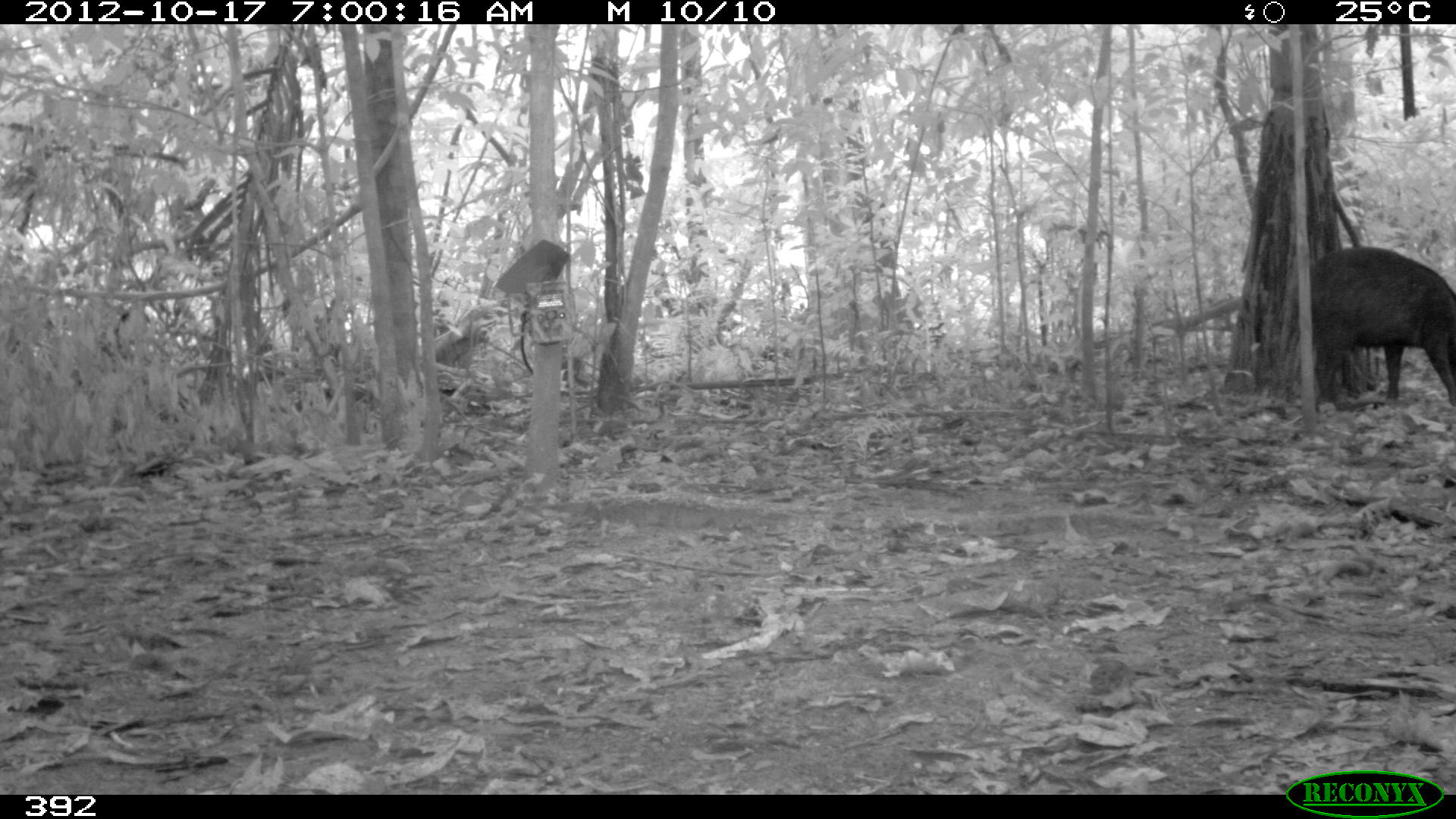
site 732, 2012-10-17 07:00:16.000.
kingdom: Animalia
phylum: Chordata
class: Mammalia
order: Artiodactyla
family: Tayassuidae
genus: Tayassu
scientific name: Tayassu pecari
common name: white-lipped peccary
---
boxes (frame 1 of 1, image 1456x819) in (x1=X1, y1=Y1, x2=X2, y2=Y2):
tayassu pecari: (x1=1277, y1=244, x2=1455, y2=413)